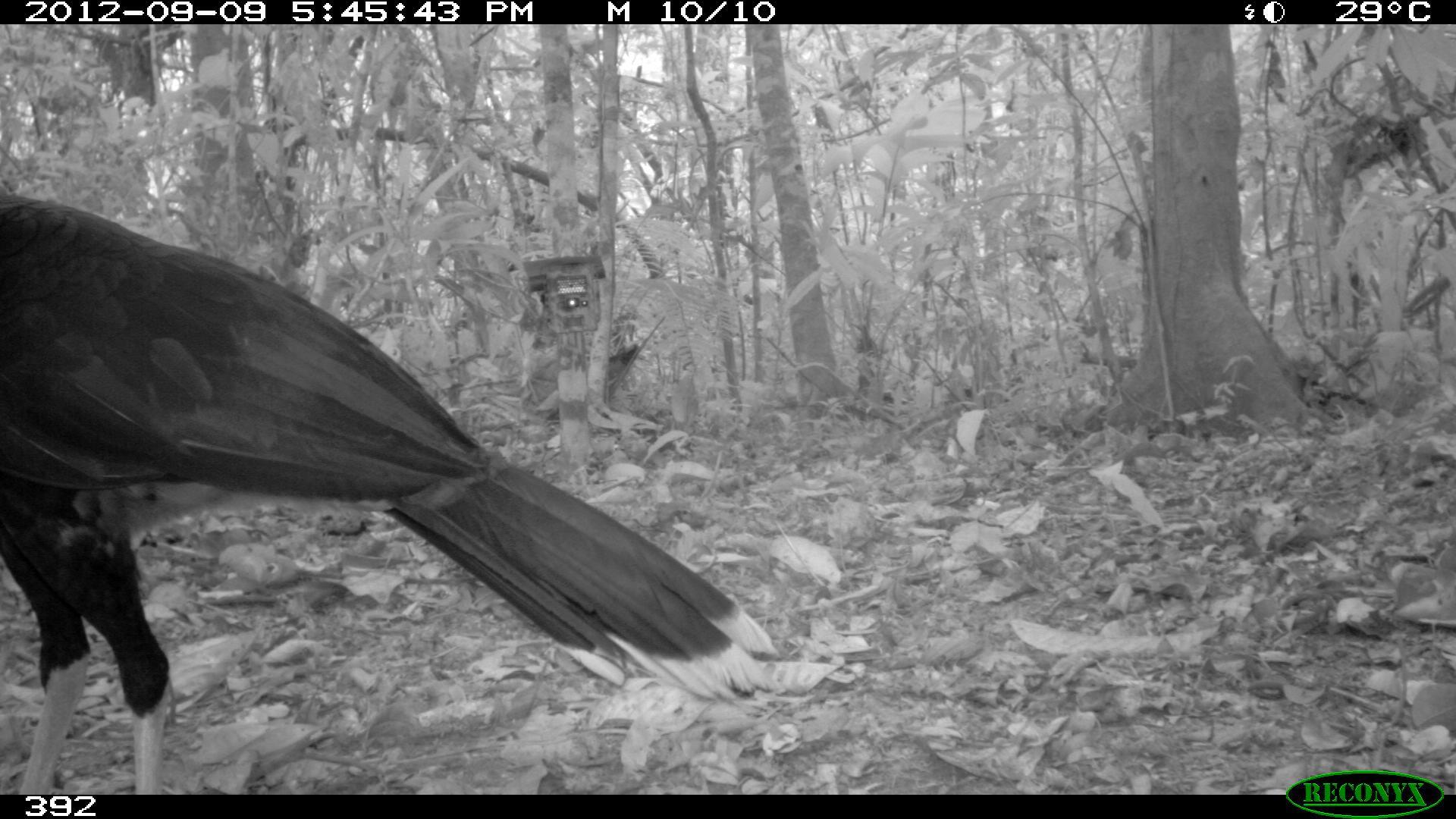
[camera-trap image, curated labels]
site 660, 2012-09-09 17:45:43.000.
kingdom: Animalia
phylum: Chordata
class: Aves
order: Galliformes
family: Cracidae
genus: Mitu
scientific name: Mitu tuberosum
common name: razor-billed curassow